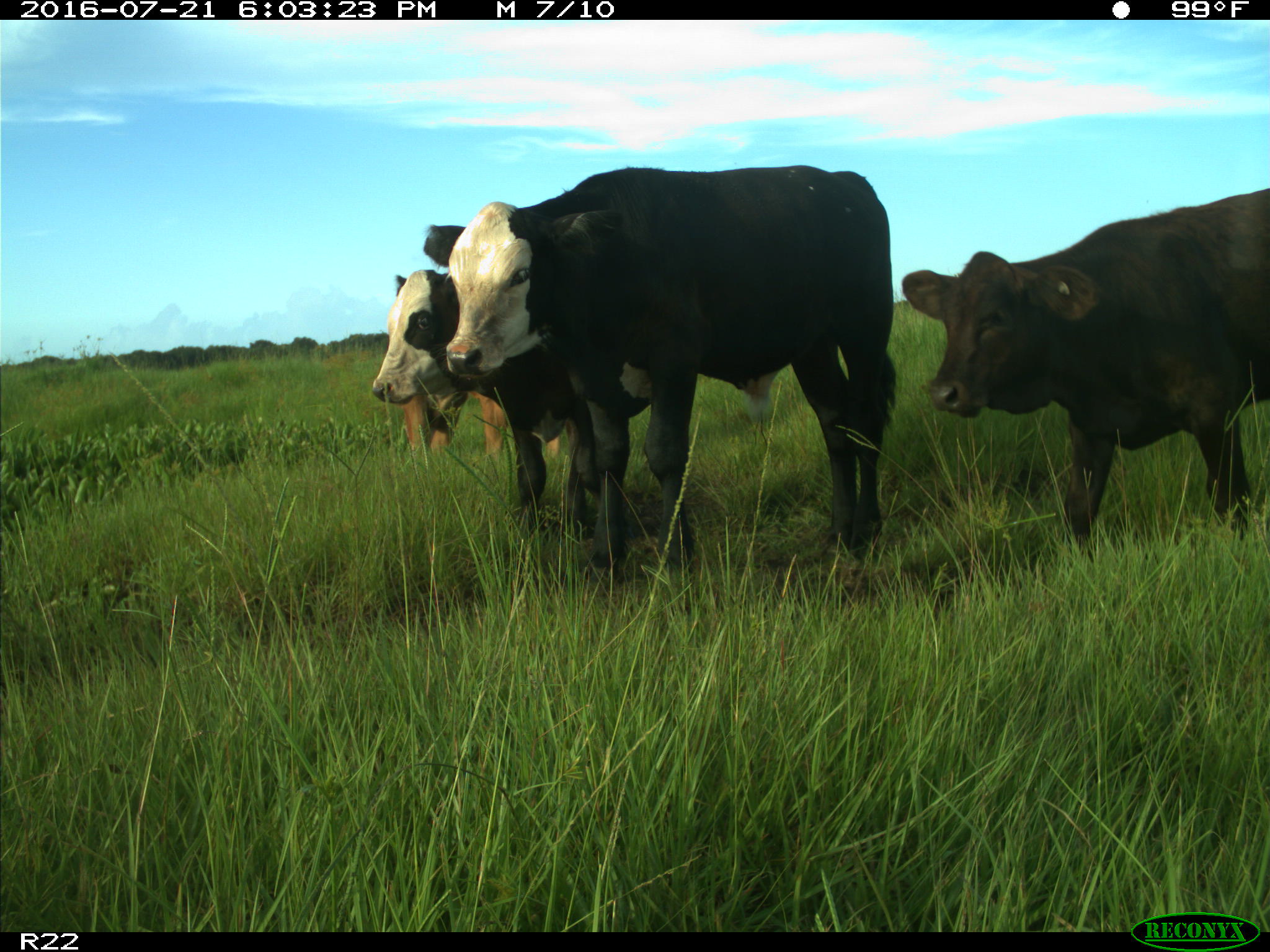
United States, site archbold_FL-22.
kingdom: Animalia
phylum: Chordata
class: Mammalia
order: Artiodactyla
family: Bovidae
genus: Bos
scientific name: Bos taurus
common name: domestic cow